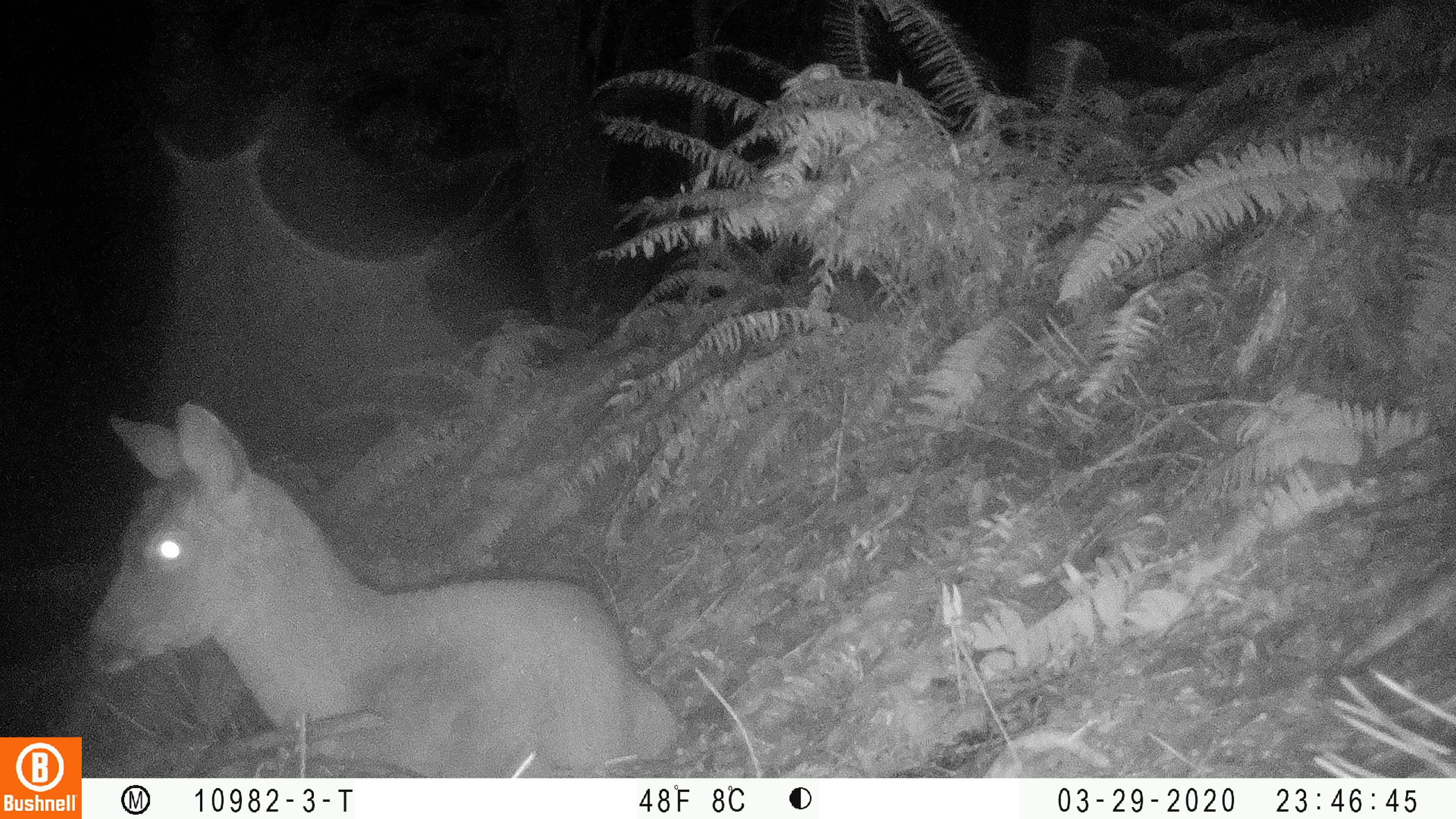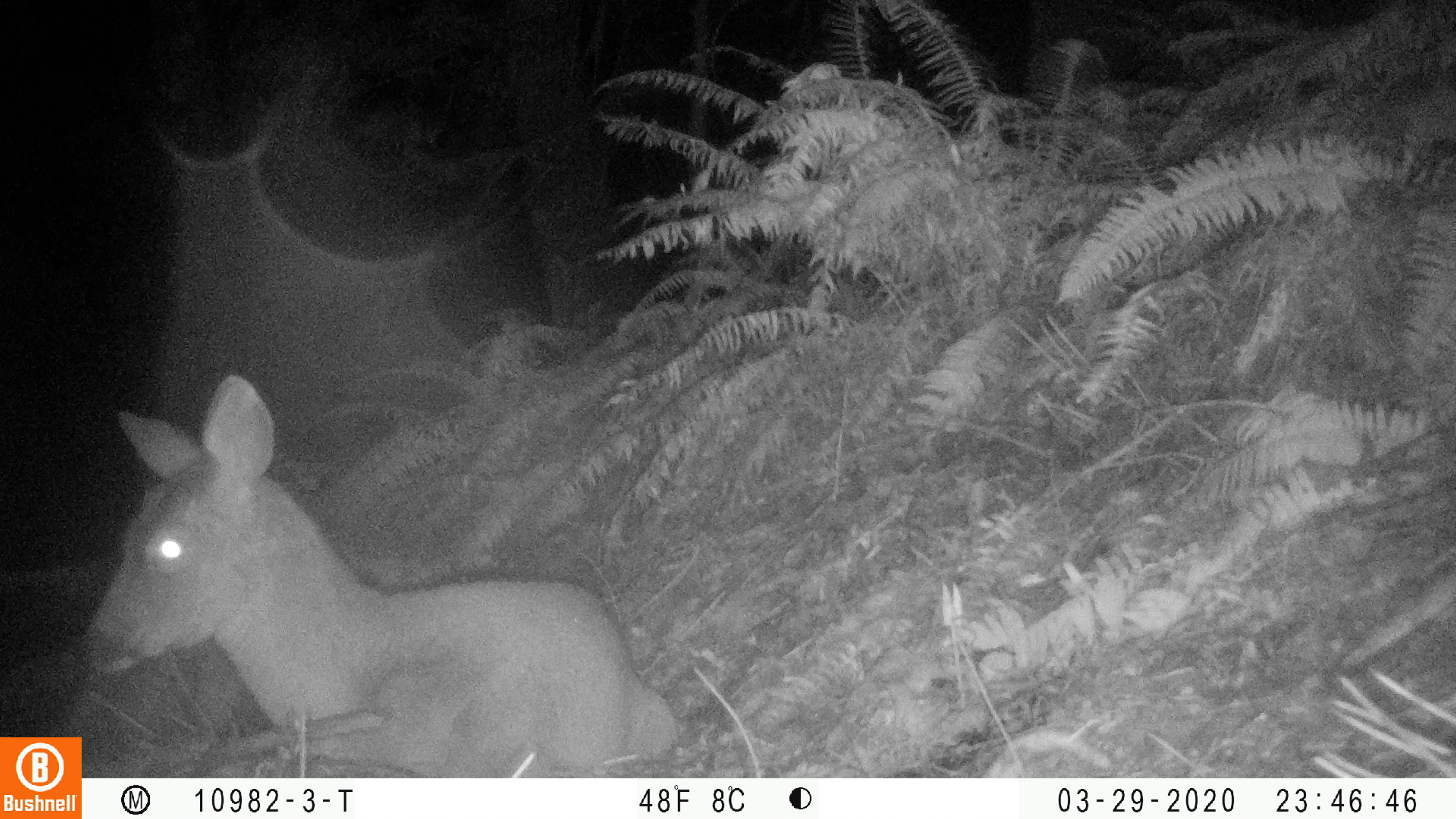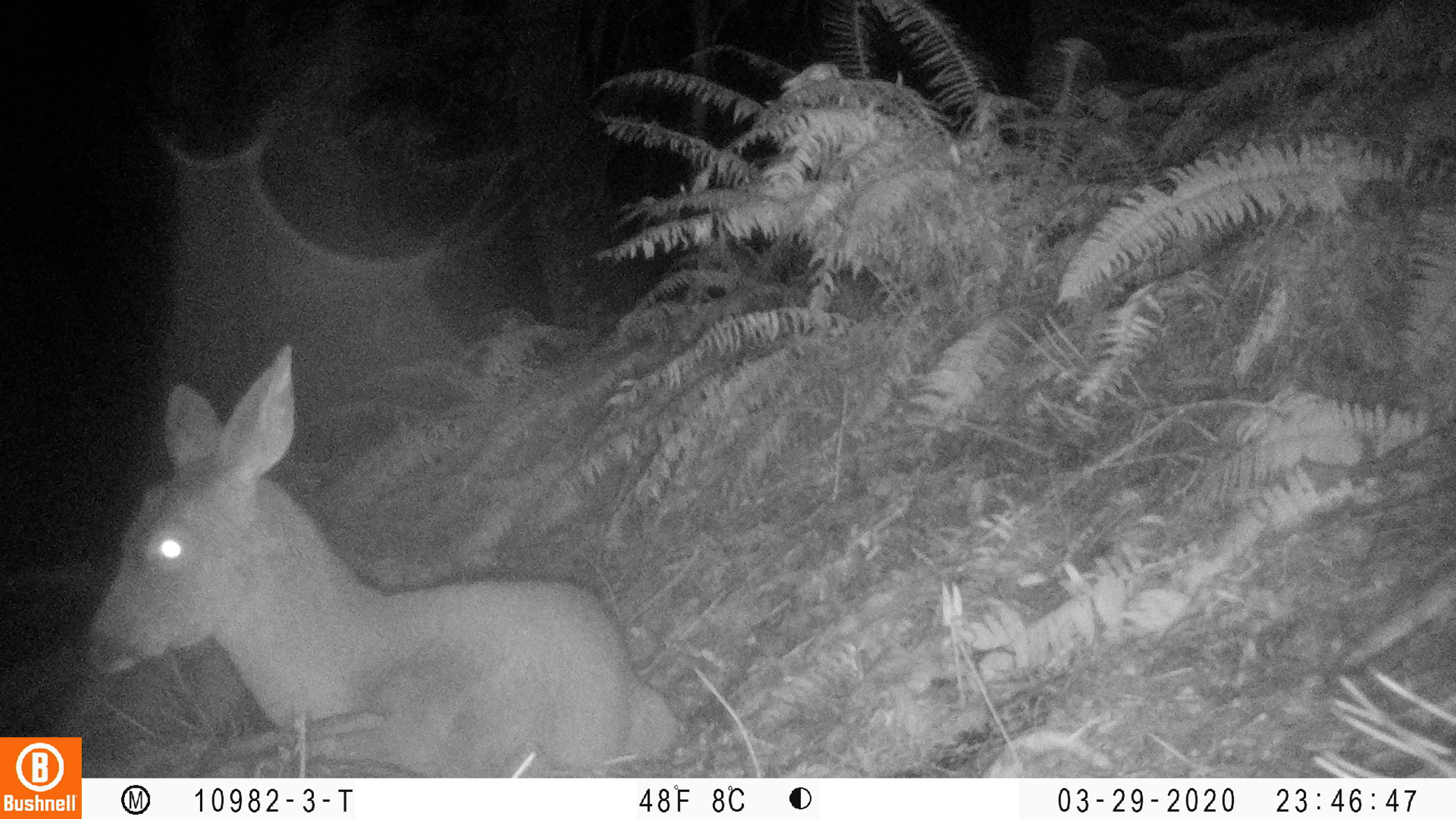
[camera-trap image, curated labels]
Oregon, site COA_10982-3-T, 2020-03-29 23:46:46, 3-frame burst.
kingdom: Animalia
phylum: Chordata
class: Mammalia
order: Artiodactyla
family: Cervidae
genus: Odocoileus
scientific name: Odocoileus hemionus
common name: black-tailed deer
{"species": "black-tailed deer (Odocoileus hemionus)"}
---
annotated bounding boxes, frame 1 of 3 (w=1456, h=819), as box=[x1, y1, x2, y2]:
black-tailed deer: box=[86, 395, 681, 768]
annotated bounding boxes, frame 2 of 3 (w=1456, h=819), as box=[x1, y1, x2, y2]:
black-tailed deer: box=[84, 368, 683, 766]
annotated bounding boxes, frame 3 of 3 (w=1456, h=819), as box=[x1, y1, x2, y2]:
black-tailed deer: box=[86, 338, 681, 774]